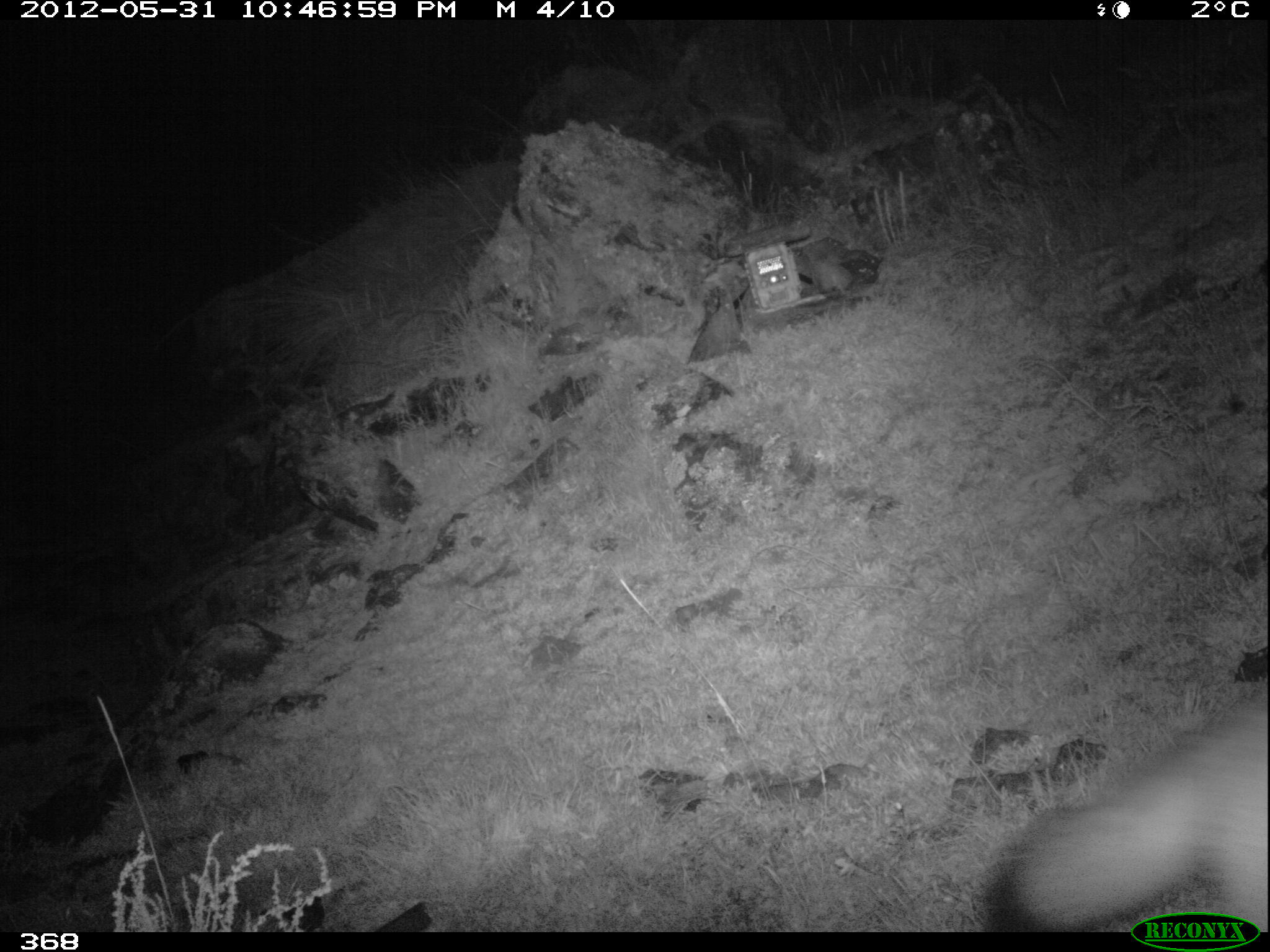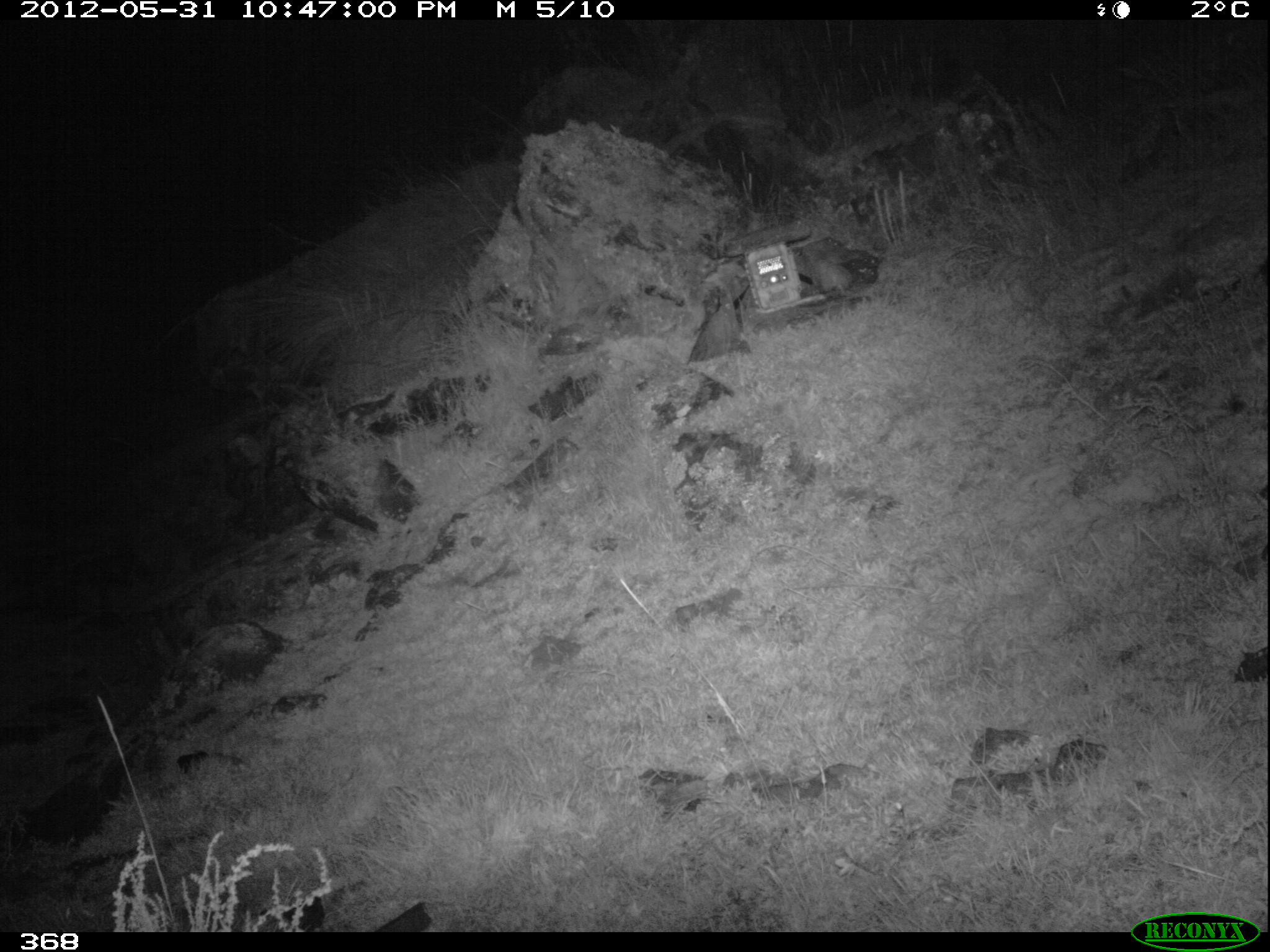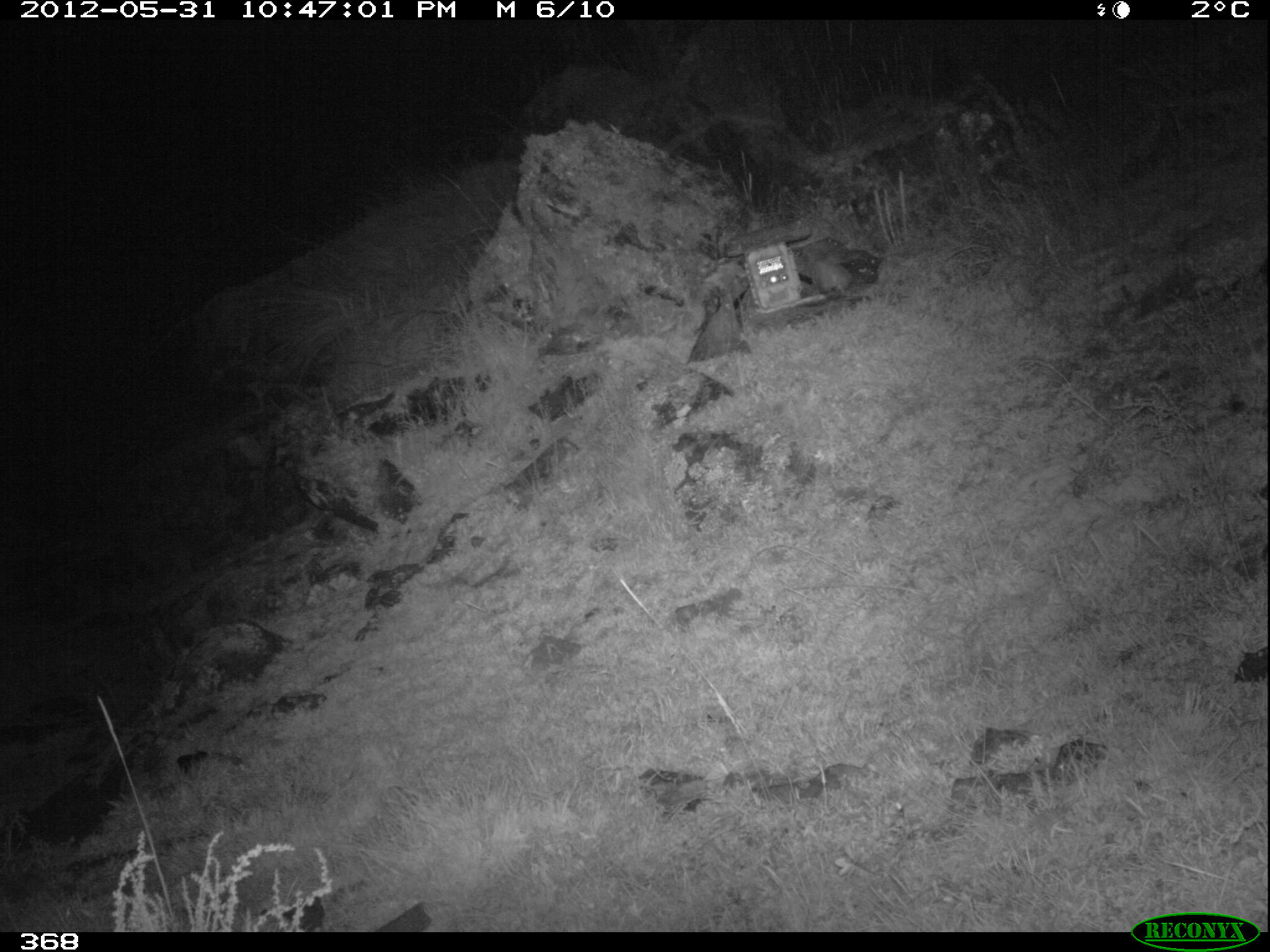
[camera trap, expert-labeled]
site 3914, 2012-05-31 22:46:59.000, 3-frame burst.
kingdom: Animalia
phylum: Chordata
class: Mammalia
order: Carnivora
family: Canidae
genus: Lycalopex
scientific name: Lycalopex culpaeus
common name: culpeo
Lycalopex culpaeus (culpeo).